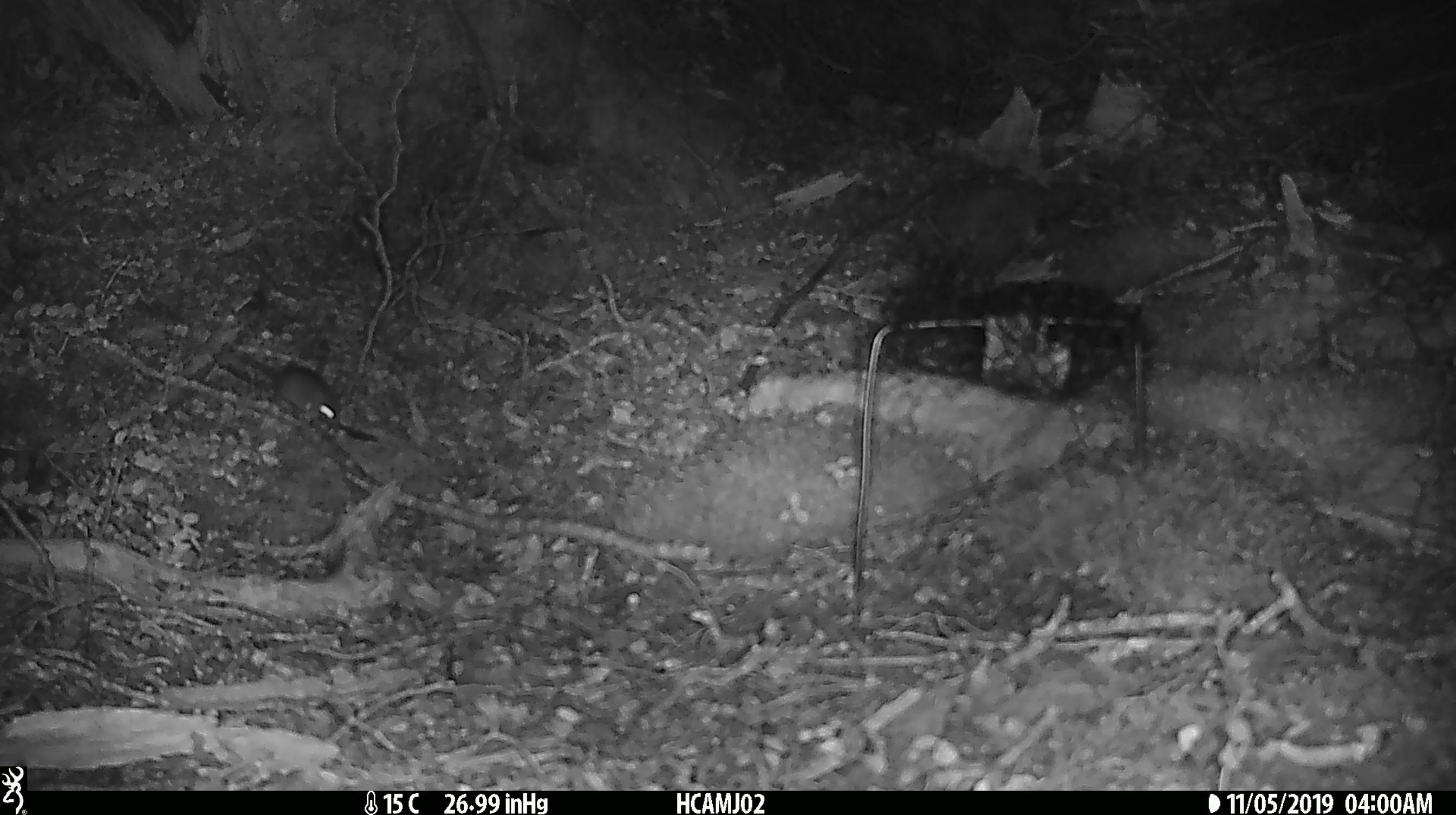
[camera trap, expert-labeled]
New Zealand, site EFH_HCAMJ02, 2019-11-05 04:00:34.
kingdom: Animalia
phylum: Chordata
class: Mammalia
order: Rodentia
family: Muridae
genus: Mus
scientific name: Mus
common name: mouse